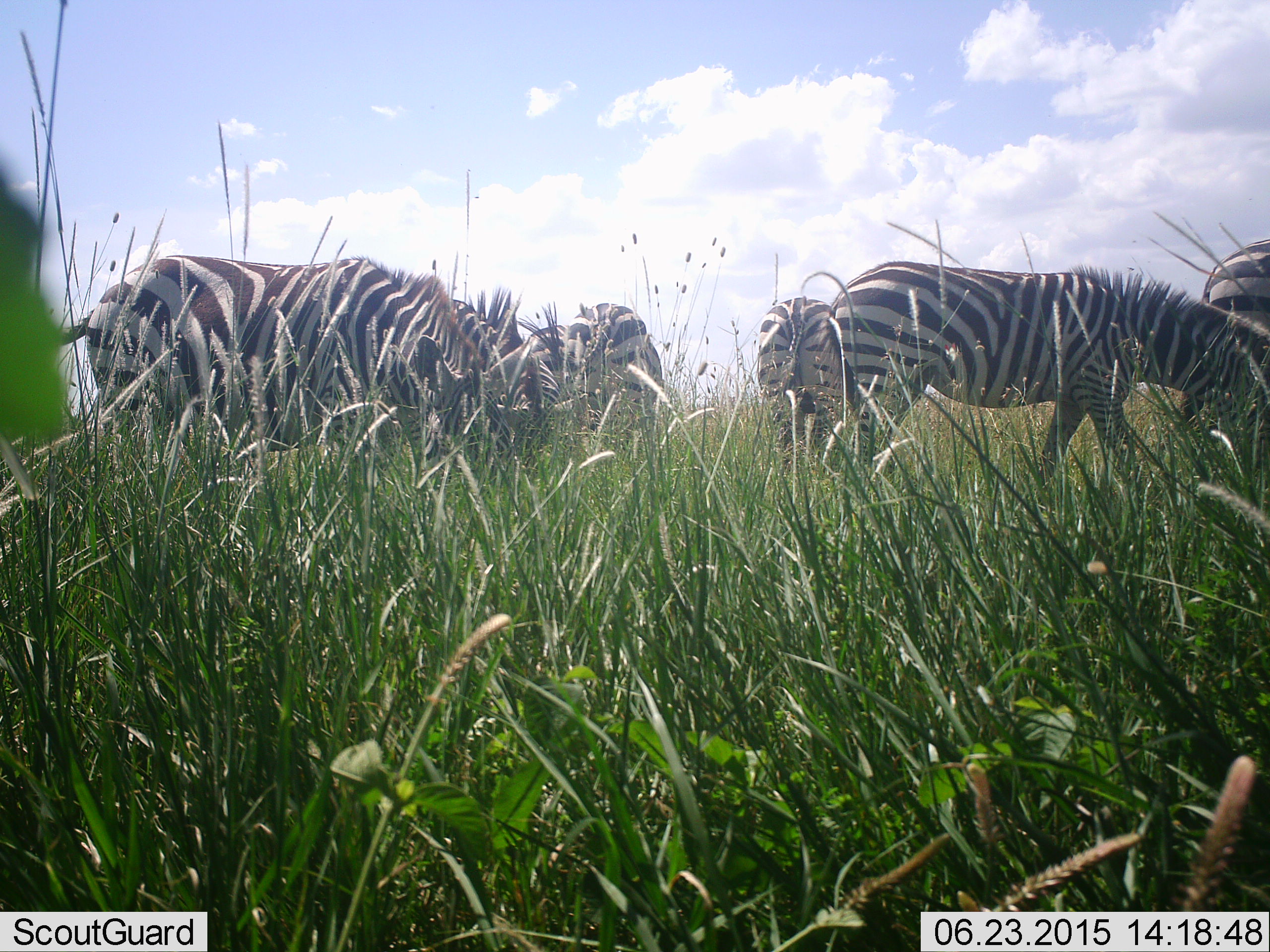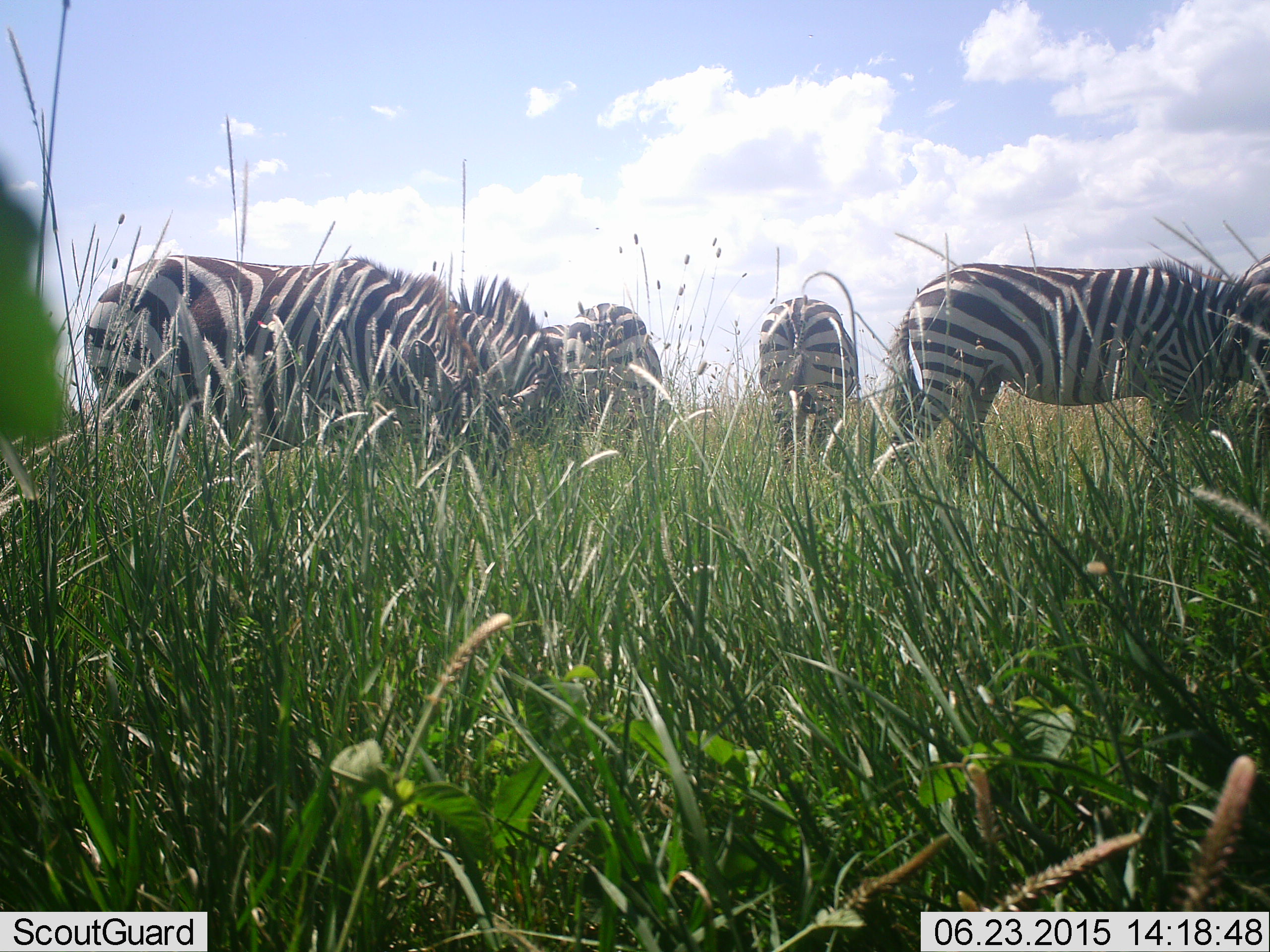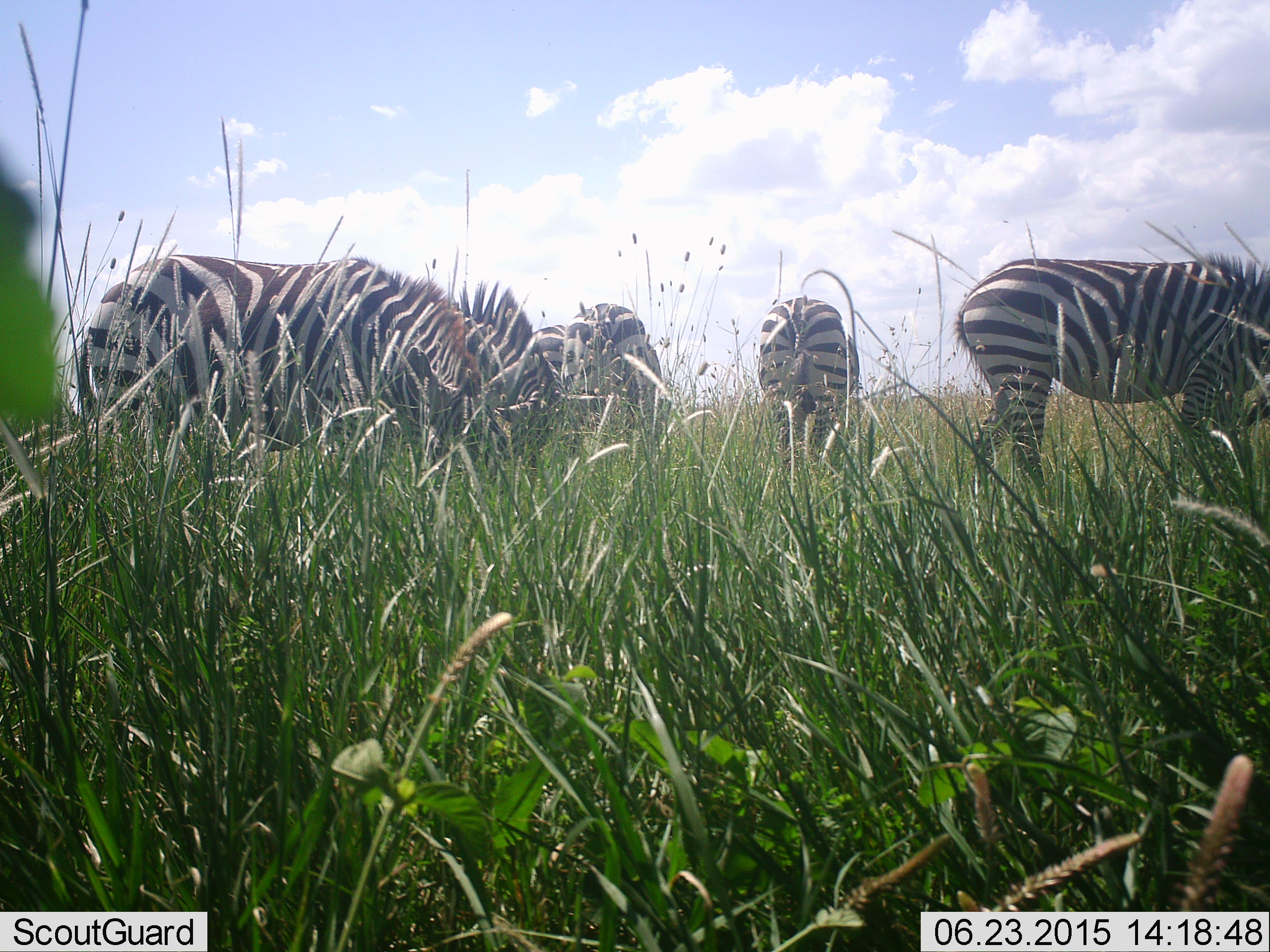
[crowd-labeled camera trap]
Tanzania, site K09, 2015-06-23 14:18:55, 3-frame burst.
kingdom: Animalia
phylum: Chordata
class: Mammalia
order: Perissodactyla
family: Equidae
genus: Equus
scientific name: Equus quagga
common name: plains zebra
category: zebra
Zebra (plains zebra) (Equus quagga), count 6. Behavior (volunteer vote fractions): standing 20%, resting 0%, moving 40%, interacting 0%. Young present (vote fraction): 0%. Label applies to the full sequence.